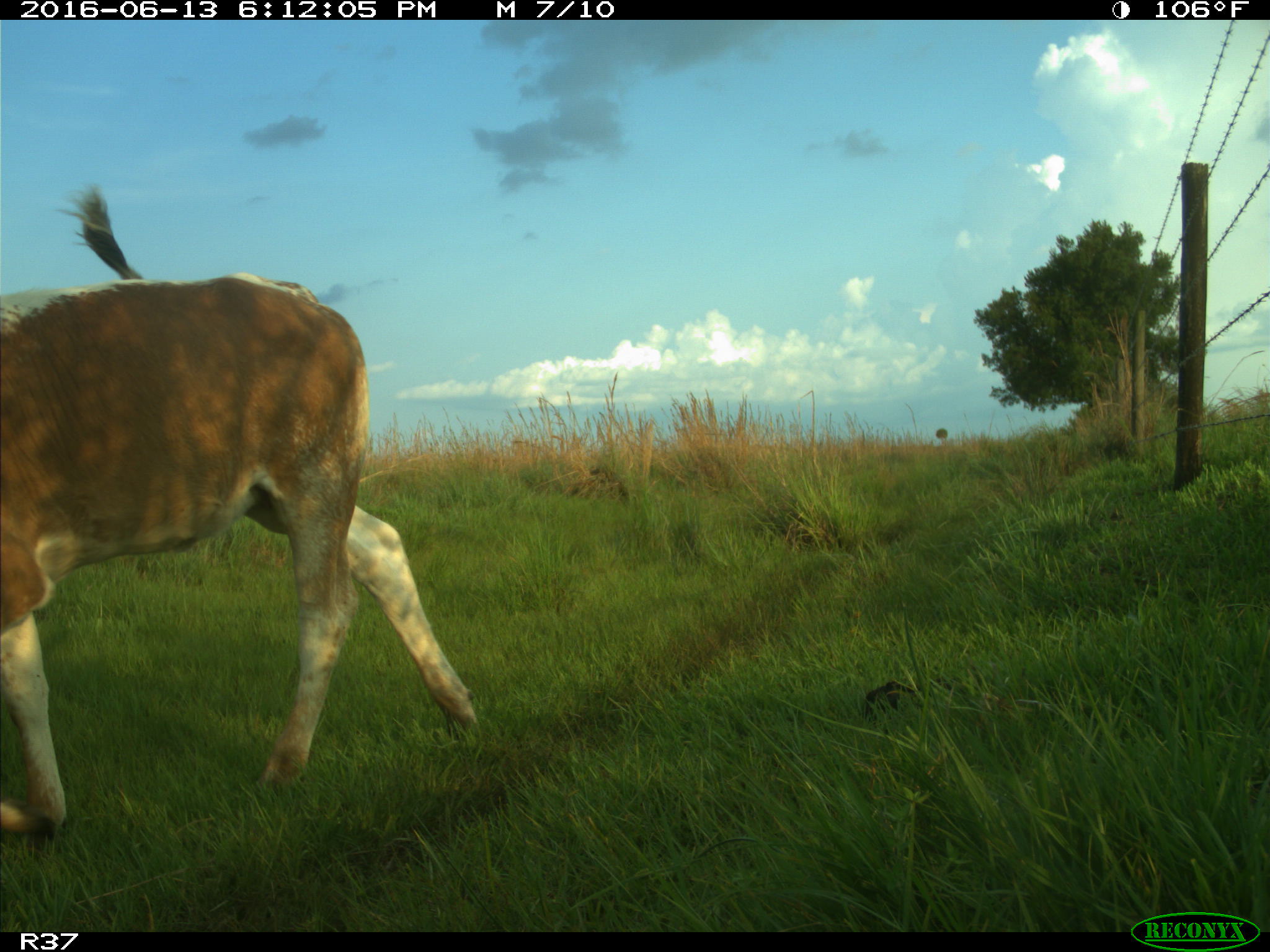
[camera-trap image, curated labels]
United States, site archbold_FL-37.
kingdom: Animalia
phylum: Chordata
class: Mammalia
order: Artiodactyla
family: Bovidae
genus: Bos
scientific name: Bos taurus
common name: domestic cow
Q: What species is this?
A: Bos taurus (domestic cow).